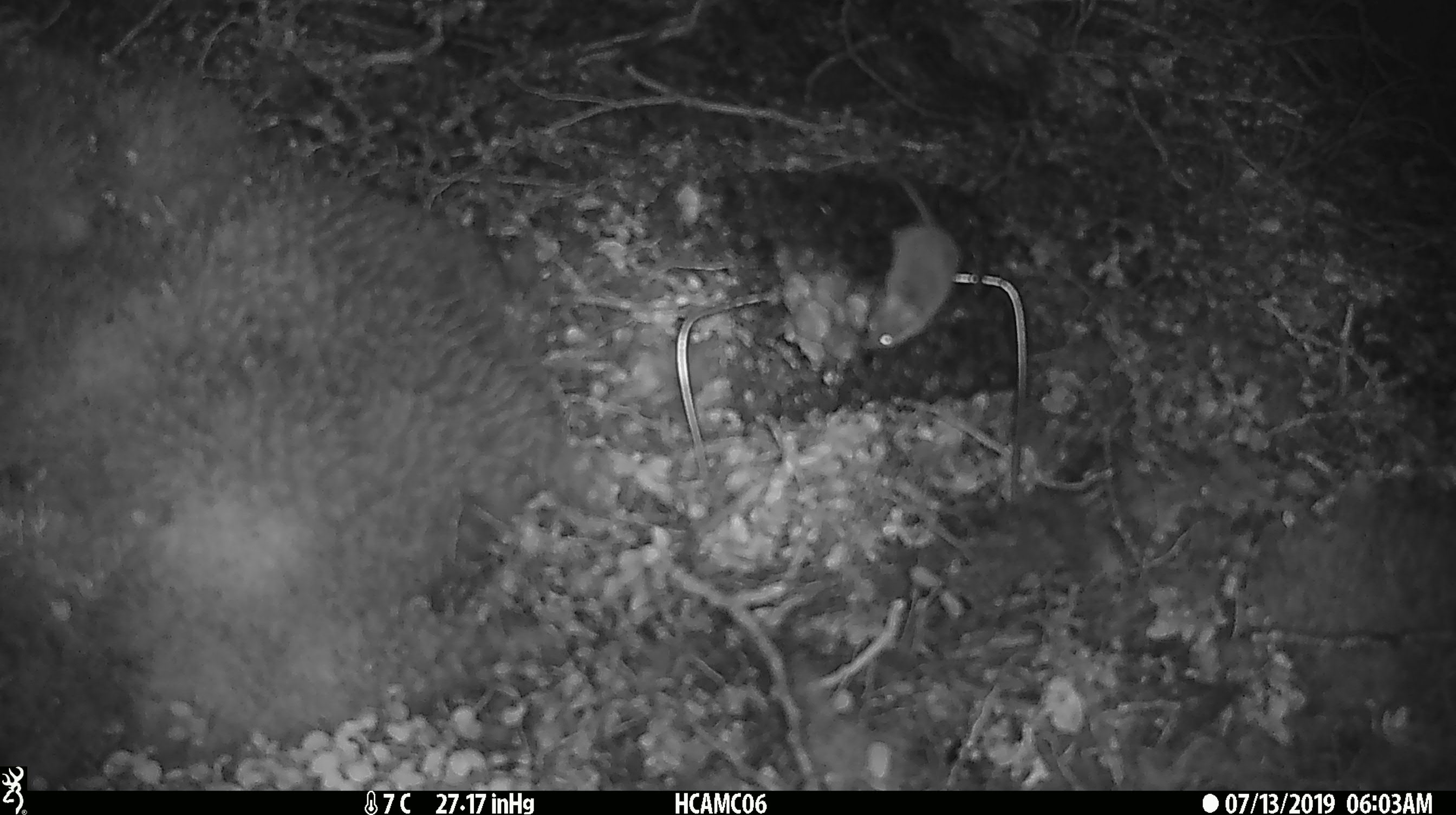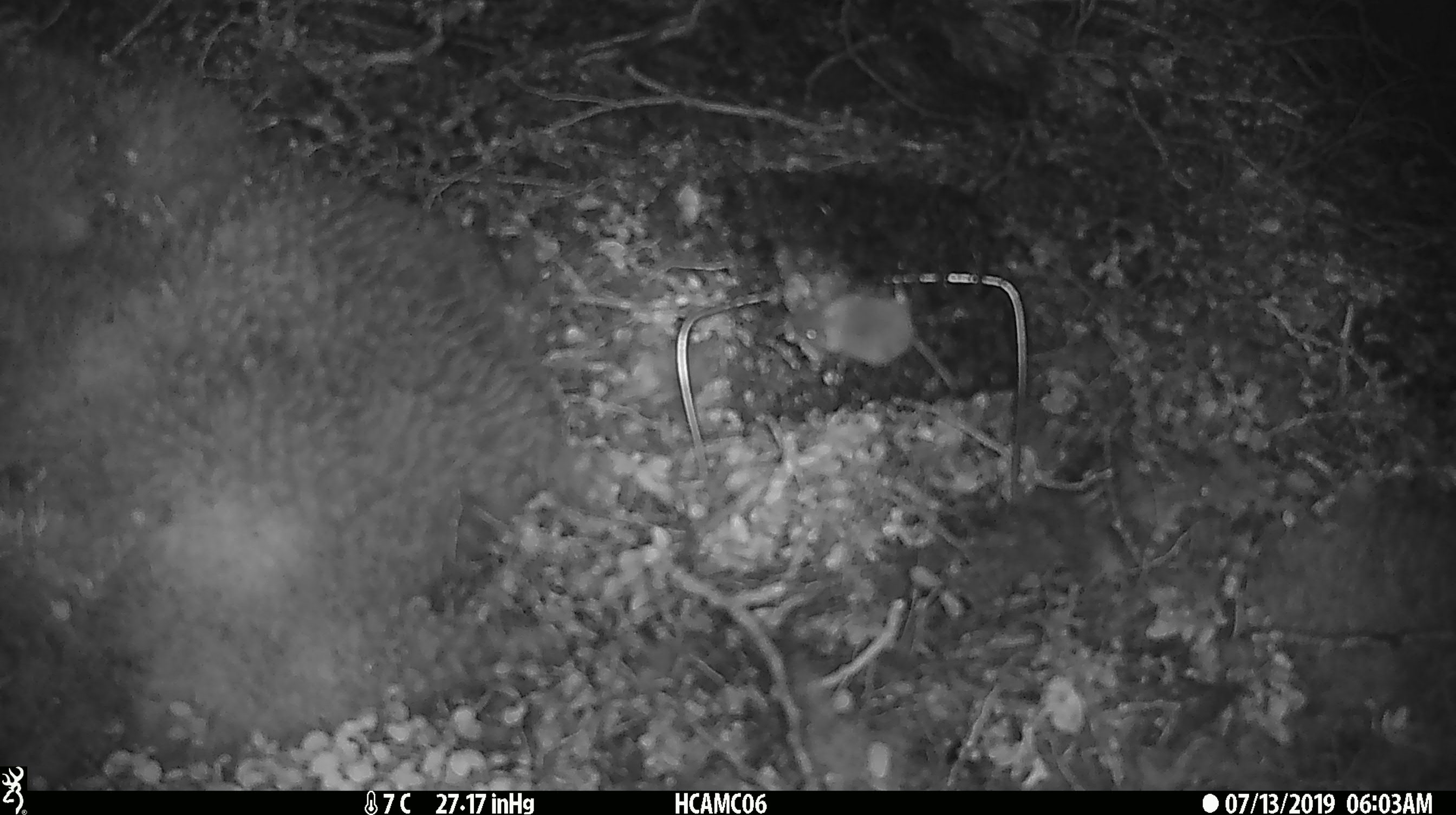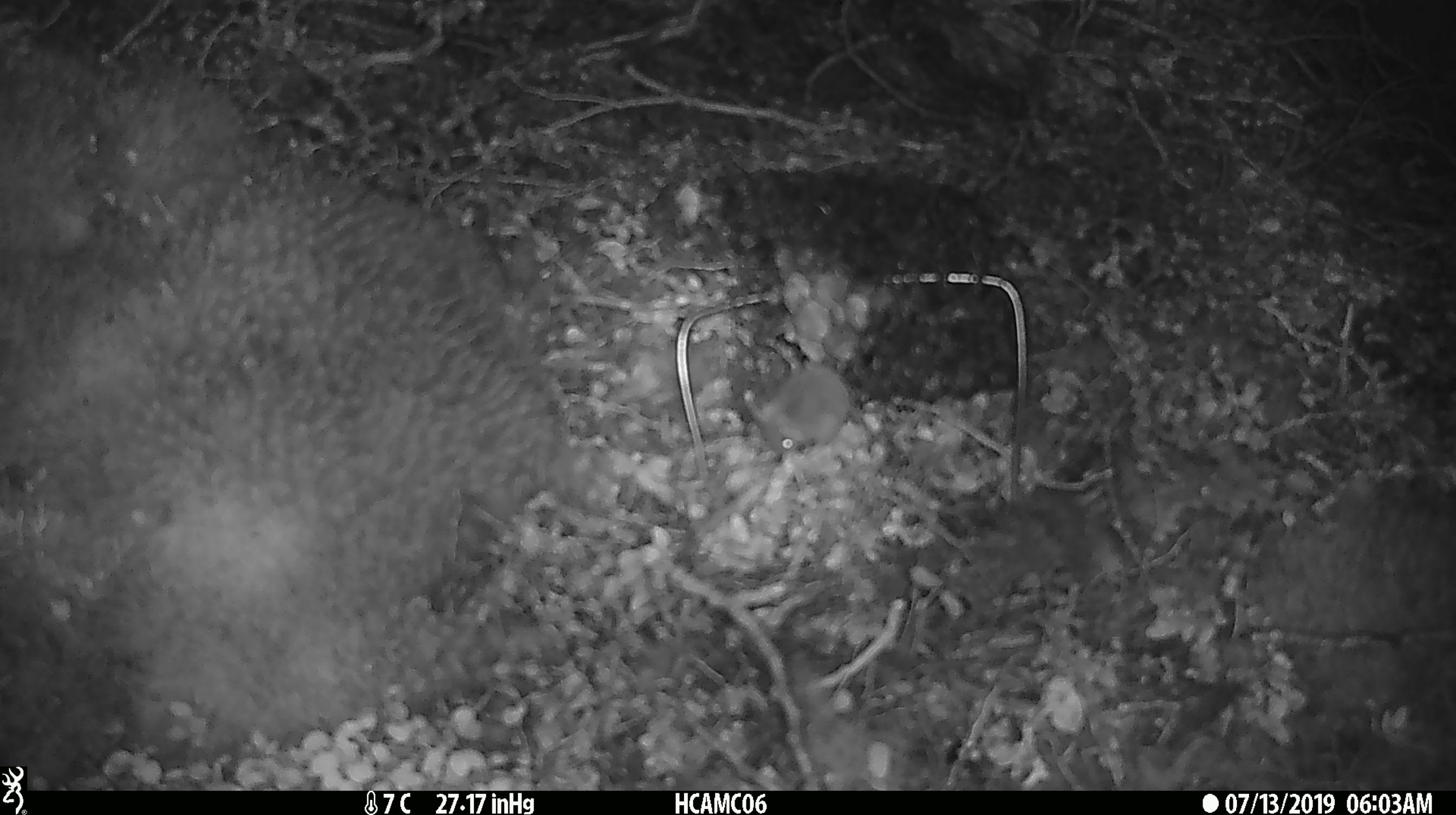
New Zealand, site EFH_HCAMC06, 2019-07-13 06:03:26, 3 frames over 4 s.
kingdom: Animalia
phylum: Chordata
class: Mammalia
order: Rodentia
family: Muridae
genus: Mus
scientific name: Mus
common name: mouse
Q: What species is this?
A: Mouse (Mus).